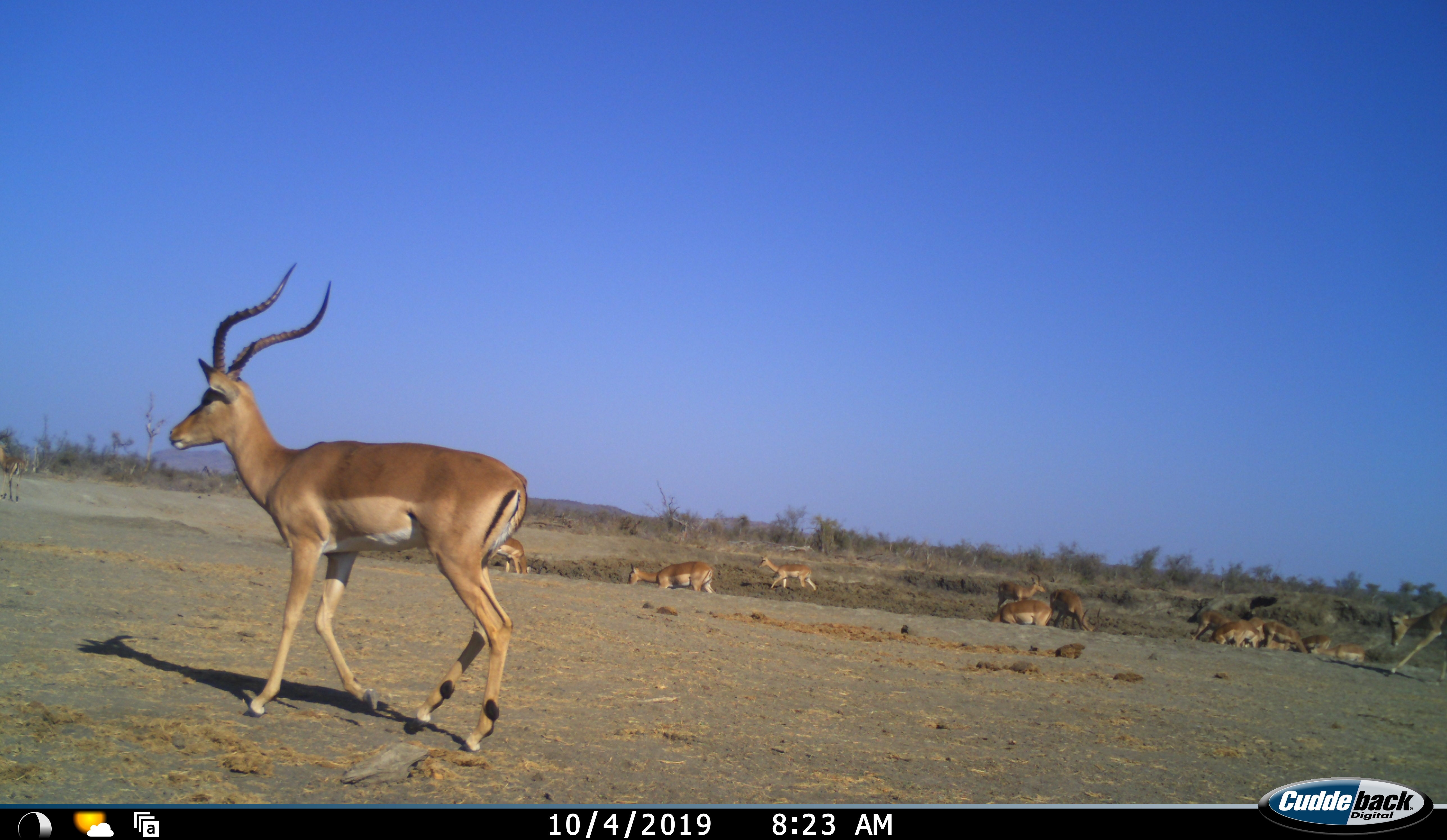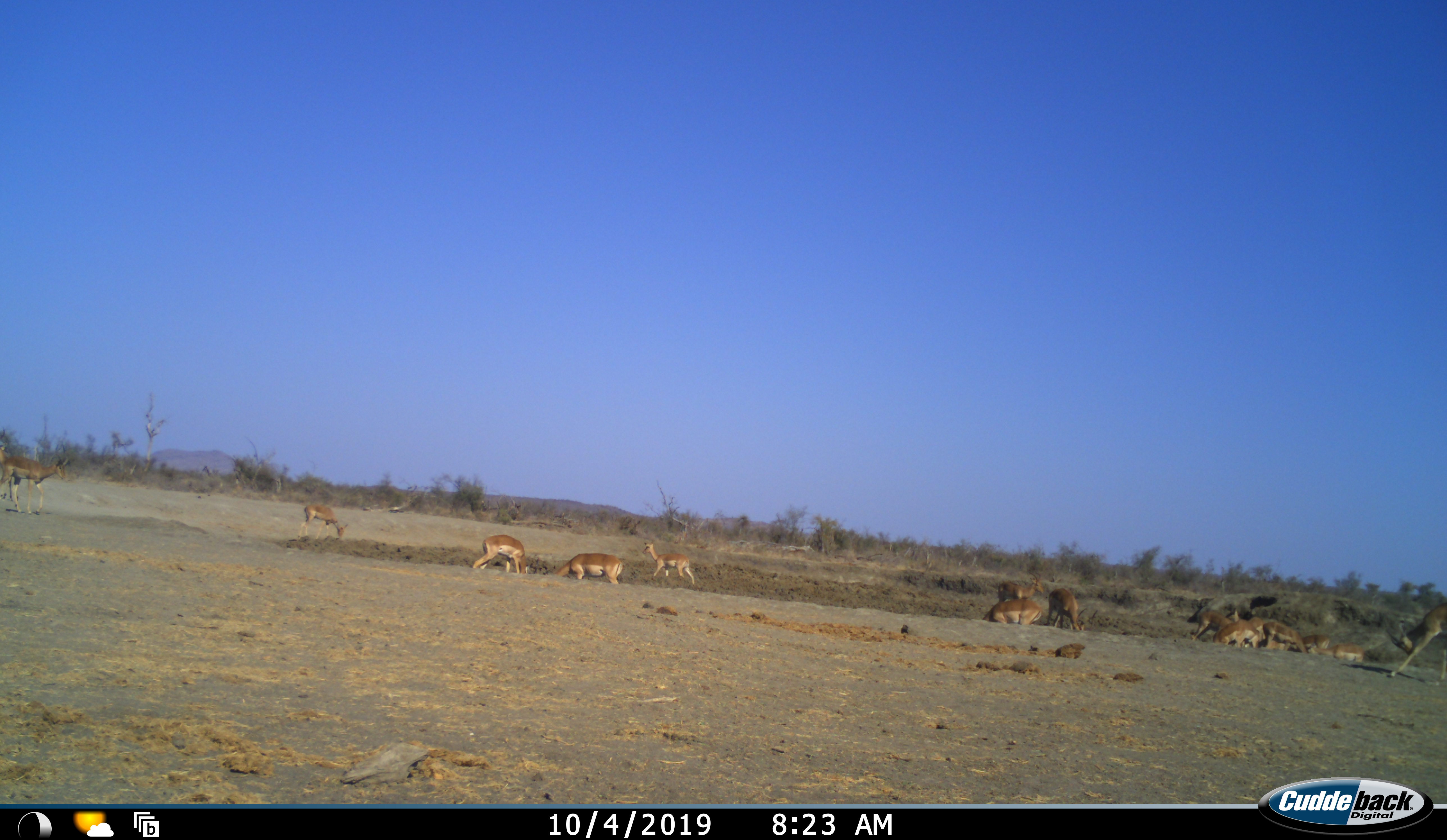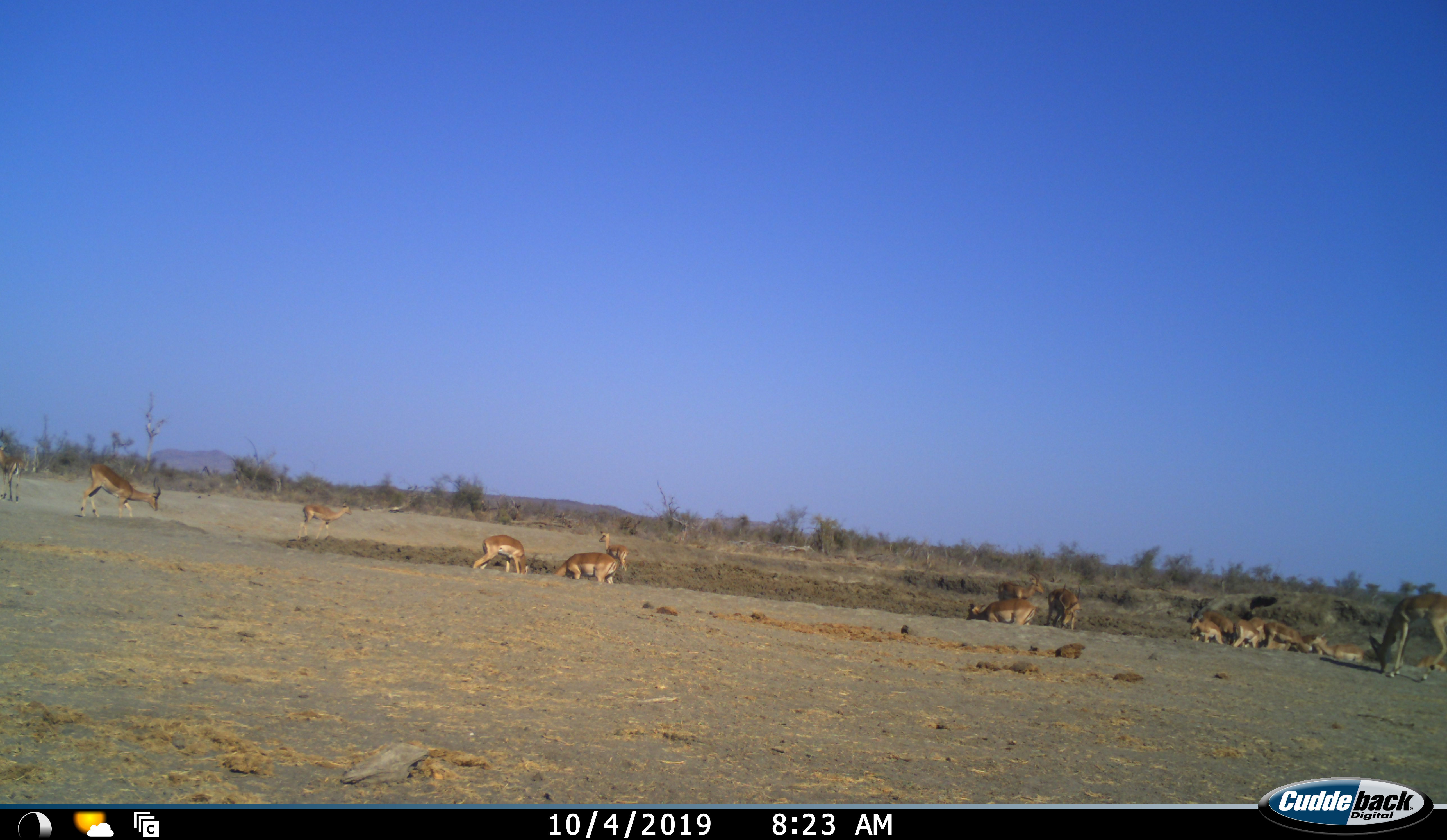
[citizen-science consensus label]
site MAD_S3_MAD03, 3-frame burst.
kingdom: Animalia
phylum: Chordata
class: Mammalia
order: Artiodactyla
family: Bovidae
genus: Aepyceros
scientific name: Aepyceros melampus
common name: impala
Impala (Aepyceros melampus), count 11-50. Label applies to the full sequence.